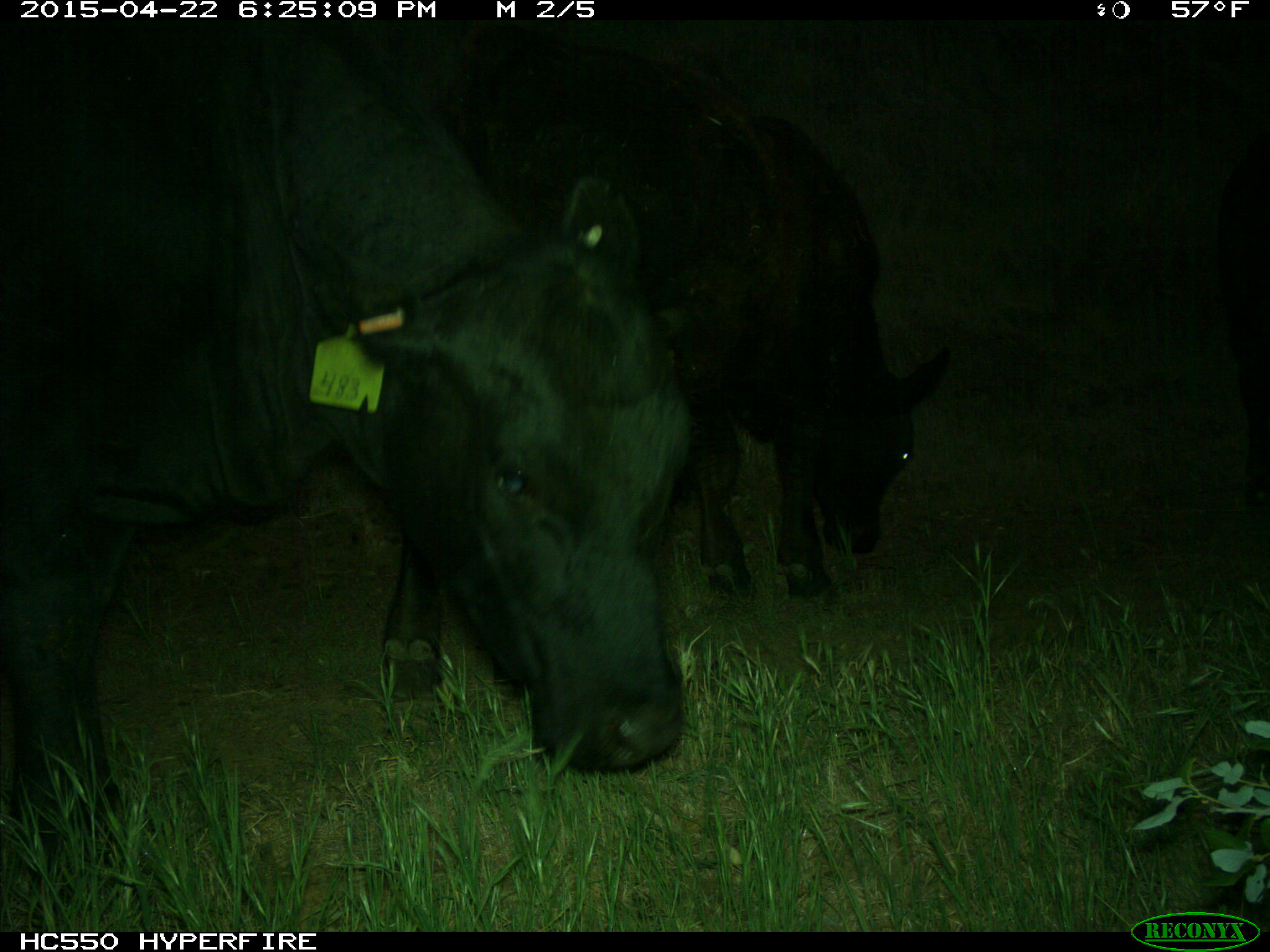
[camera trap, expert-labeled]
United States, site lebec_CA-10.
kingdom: Animalia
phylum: Chordata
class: Mammalia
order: Artiodactyla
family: Bovidae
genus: Bos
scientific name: Bos taurus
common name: domestic cow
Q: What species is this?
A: Bos taurus (domestic cow).